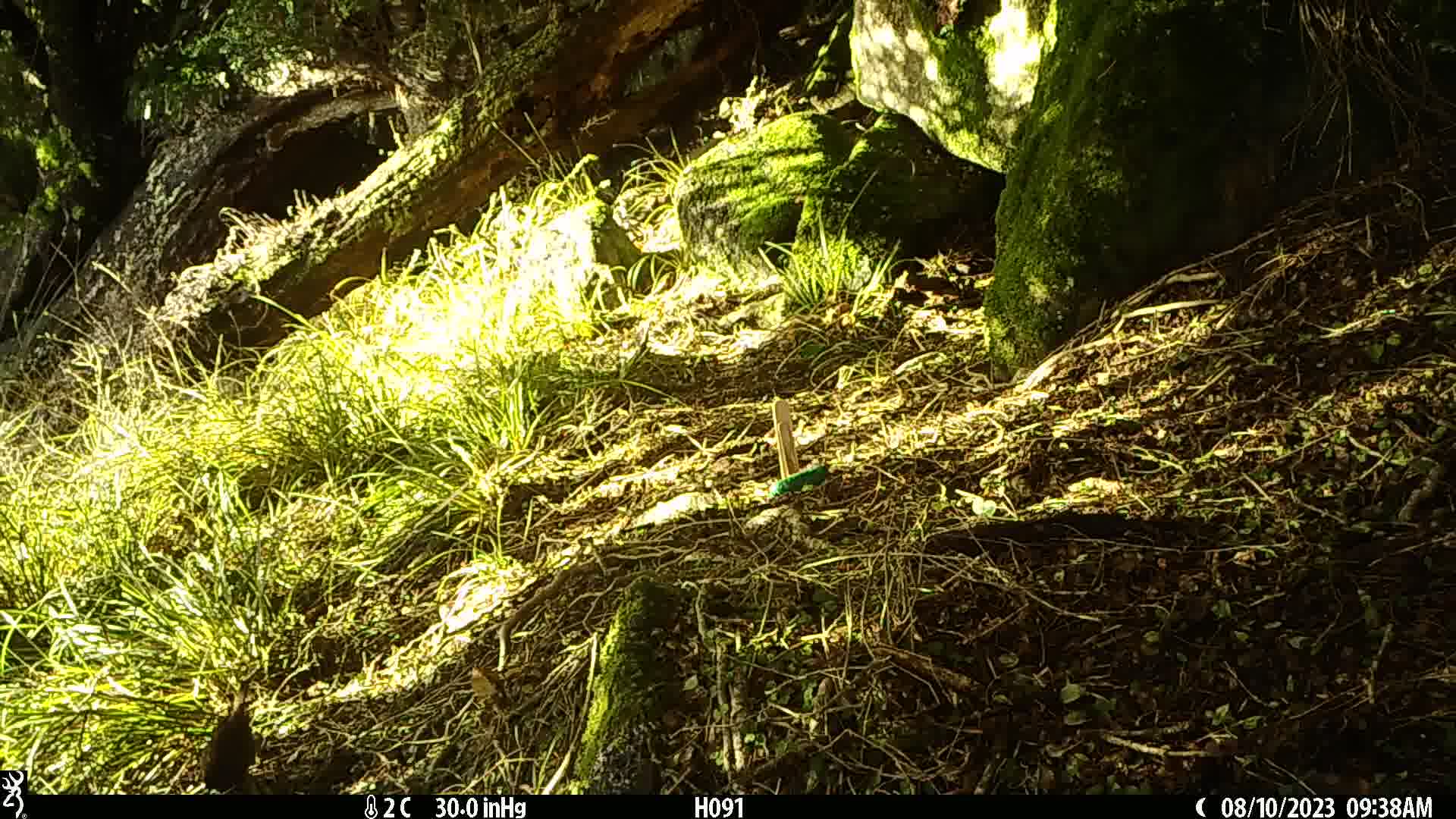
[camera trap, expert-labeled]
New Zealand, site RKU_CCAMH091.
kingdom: Animalia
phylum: Chordata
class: Aves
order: Passeriformes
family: Prunellidae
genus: Prunella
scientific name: Prunella modularis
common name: dunnock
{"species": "dunnock (Prunella modularis)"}